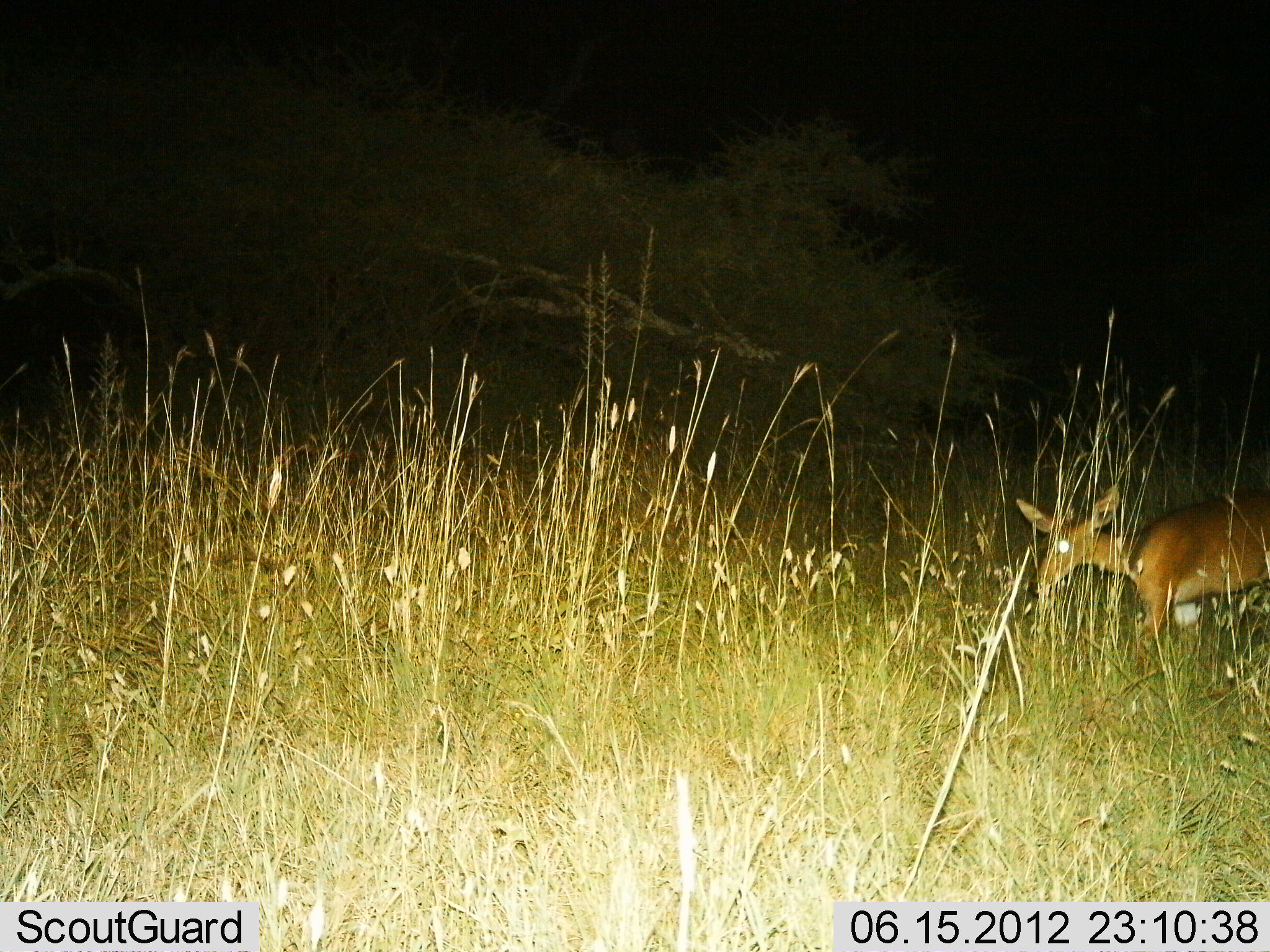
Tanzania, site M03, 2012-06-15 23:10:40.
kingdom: Animalia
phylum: Chordata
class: Mammalia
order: Artiodactyla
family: Bovidae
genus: Redunca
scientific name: Redunca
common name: reedbuck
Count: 1.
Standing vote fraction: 40%.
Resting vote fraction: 0%.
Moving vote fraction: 60%.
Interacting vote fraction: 0%.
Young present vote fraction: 0%.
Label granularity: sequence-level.